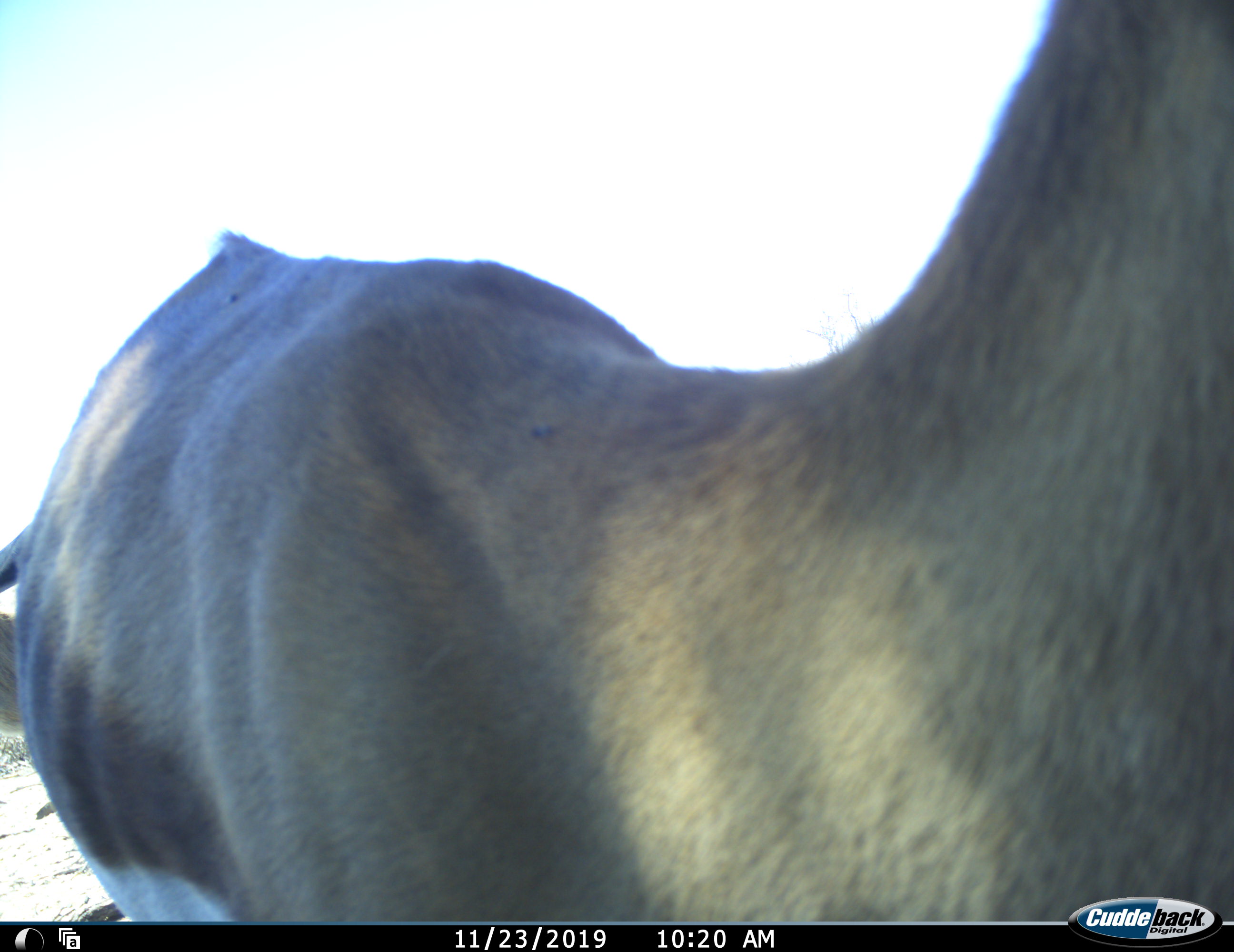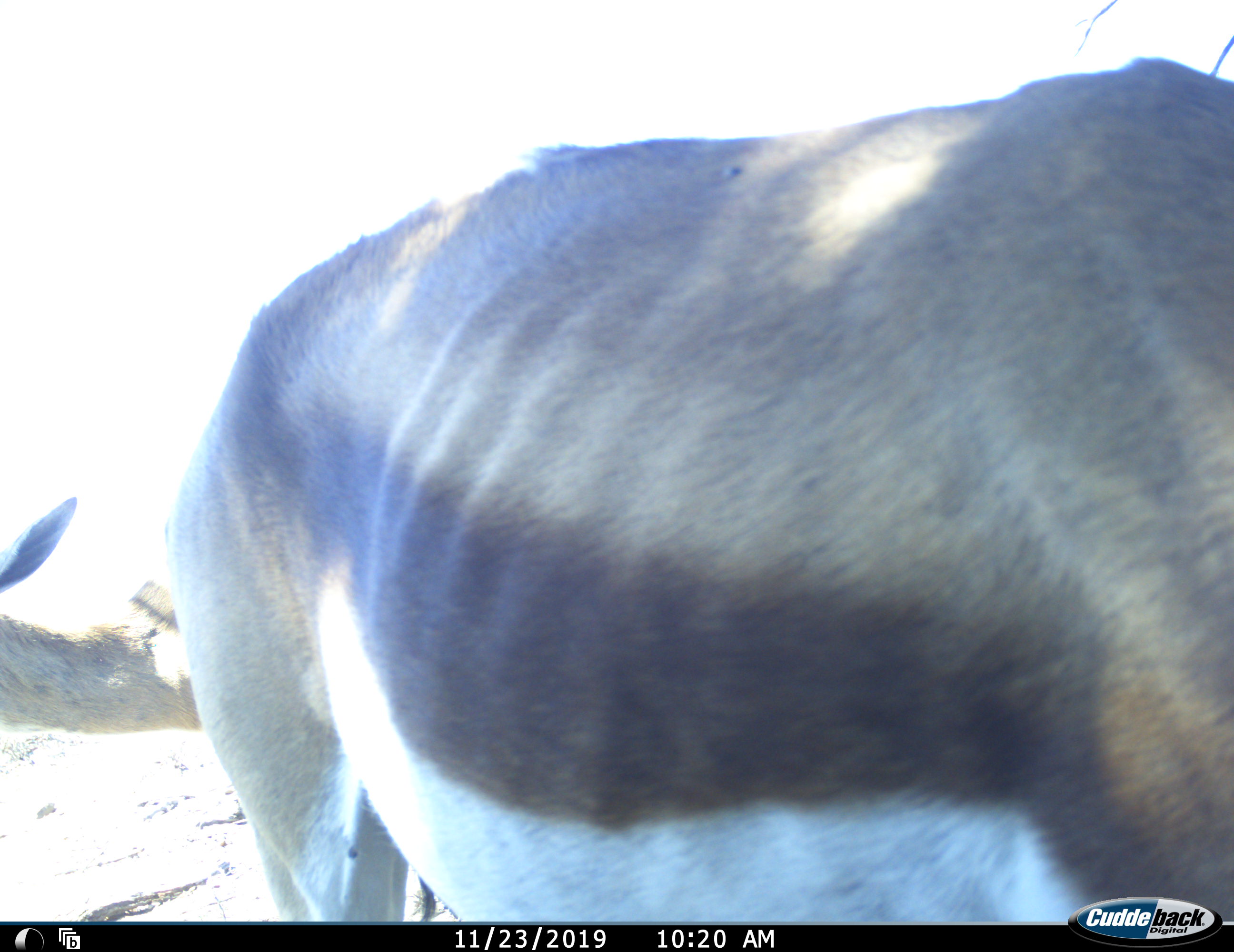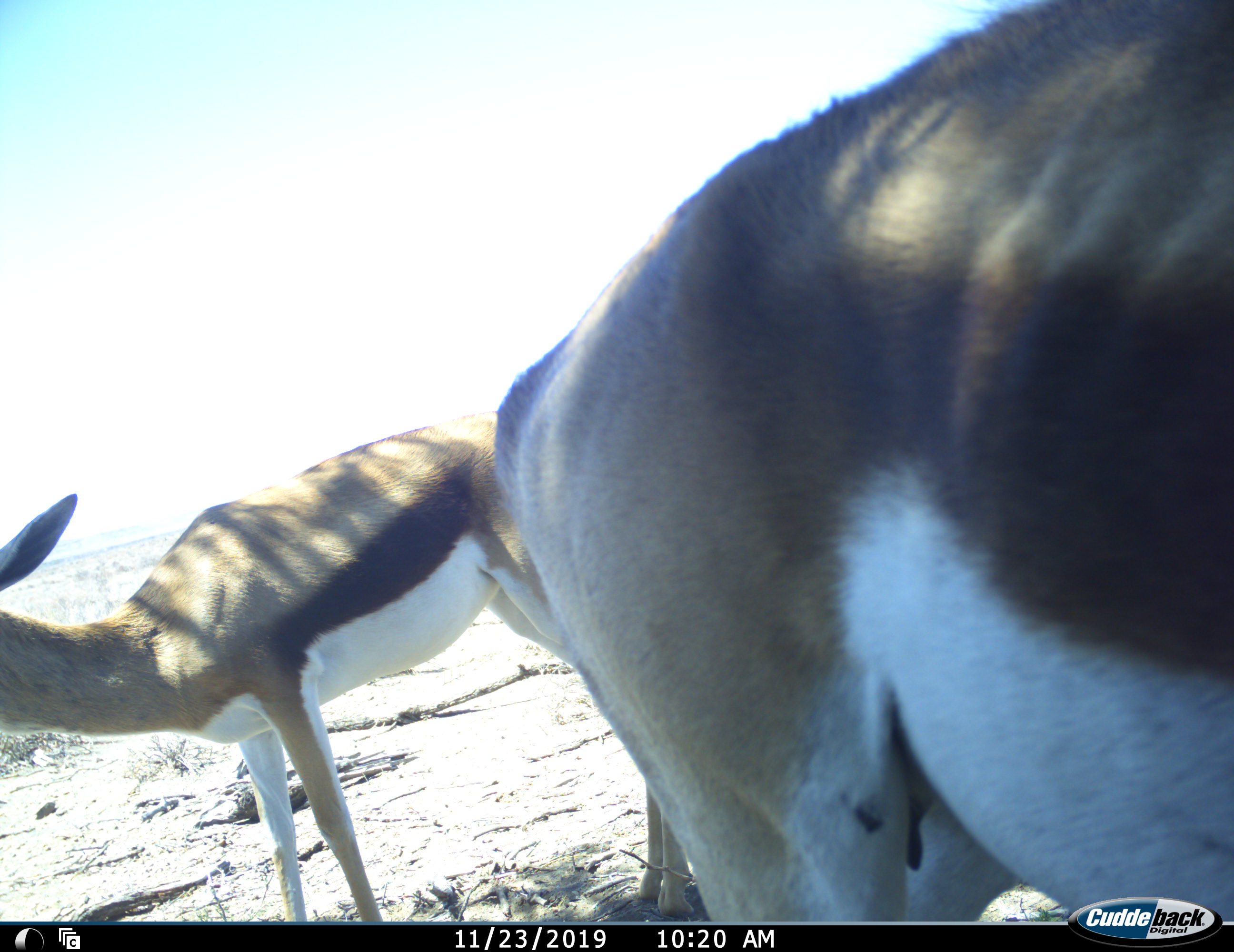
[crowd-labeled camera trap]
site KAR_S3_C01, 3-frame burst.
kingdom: Animalia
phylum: Chordata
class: Mammalia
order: Artiodactyla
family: Bovidae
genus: Antidorcas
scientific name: Antidorcas marsupialis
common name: springbok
Springbok (Antidorcas marsupialis), count 2. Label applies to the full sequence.